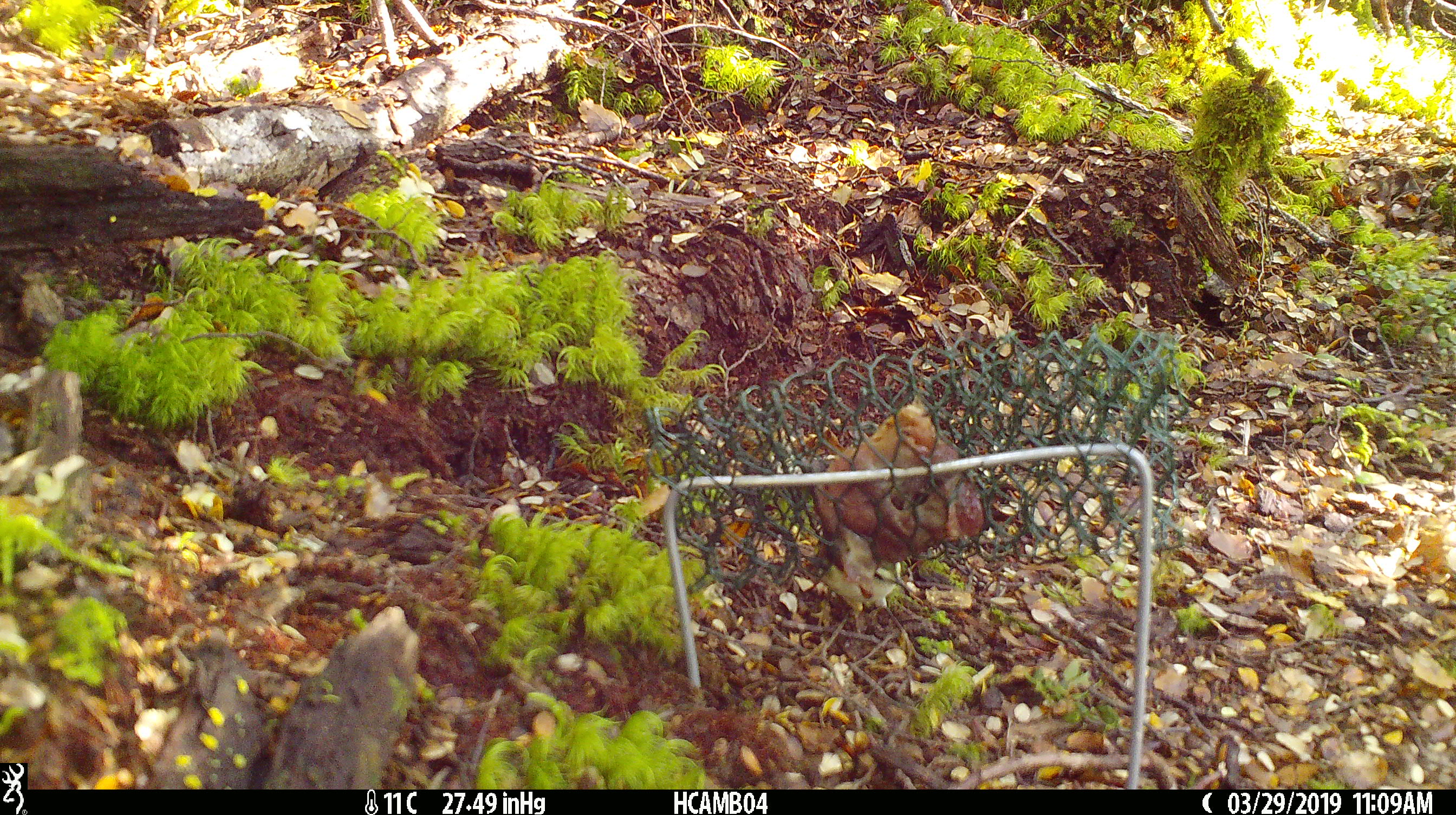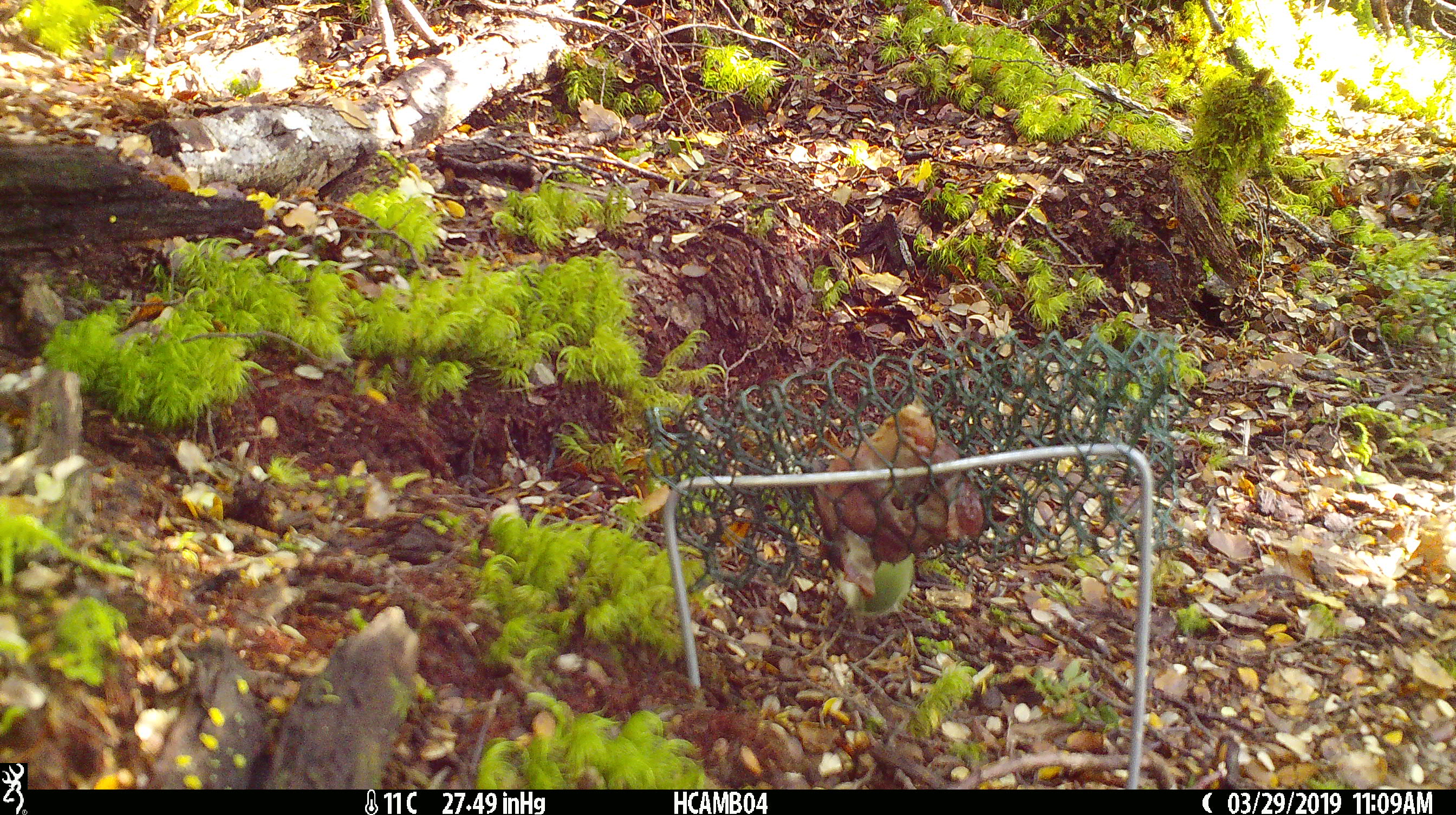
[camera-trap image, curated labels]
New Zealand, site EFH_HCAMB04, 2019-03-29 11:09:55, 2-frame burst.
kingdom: Animalia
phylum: Chordata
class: Aves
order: Passeriformes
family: Acanthisittidae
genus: Acanthisitta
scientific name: Acanthisitta chloris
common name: rifleman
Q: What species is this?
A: Rifleman (Acanthisitta chloris).